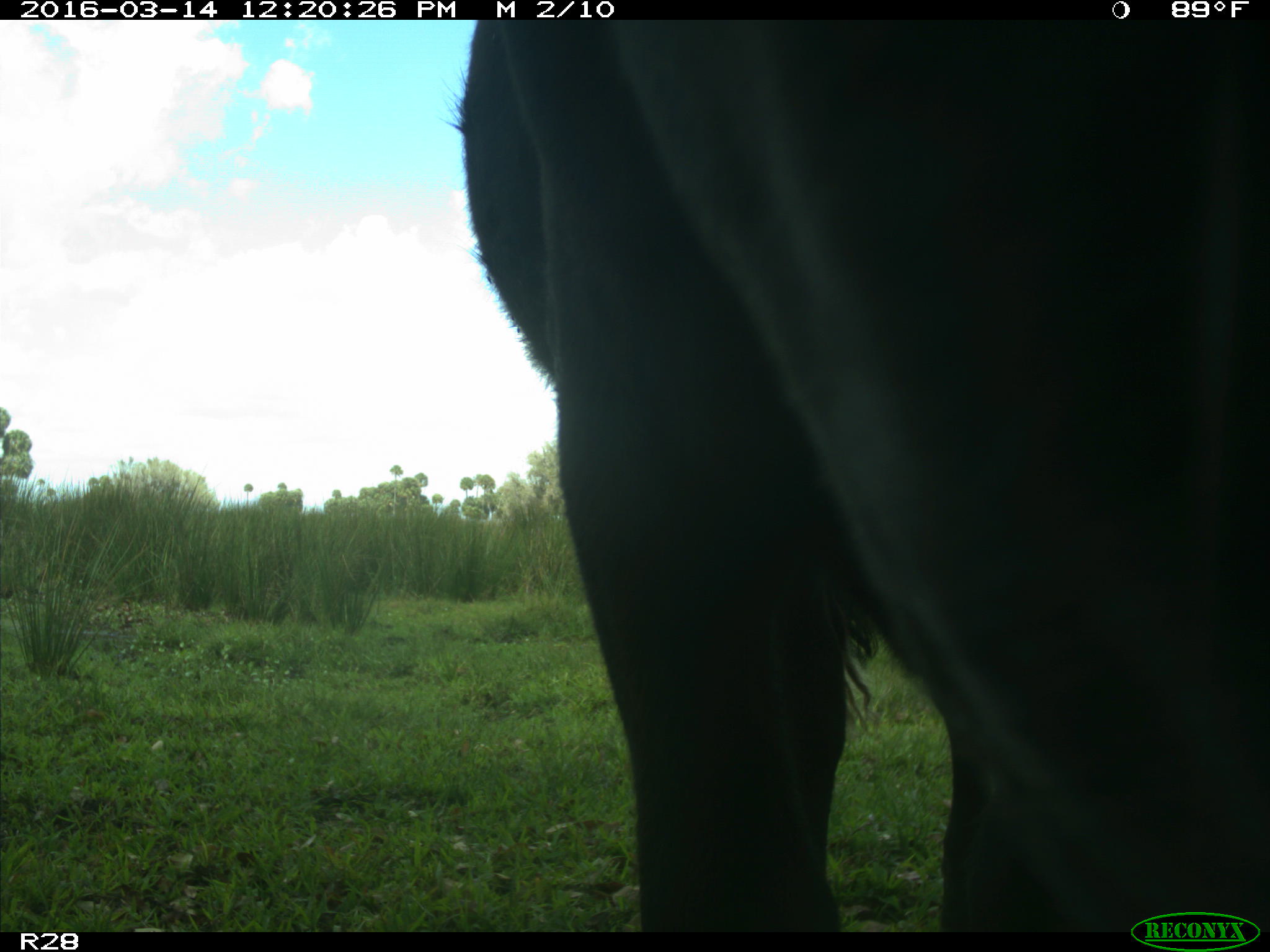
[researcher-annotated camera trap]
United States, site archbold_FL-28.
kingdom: Animalia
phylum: Chordata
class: Mammalia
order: Artiodactyla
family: Bovidae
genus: Bos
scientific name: Bos taurus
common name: domestic cow